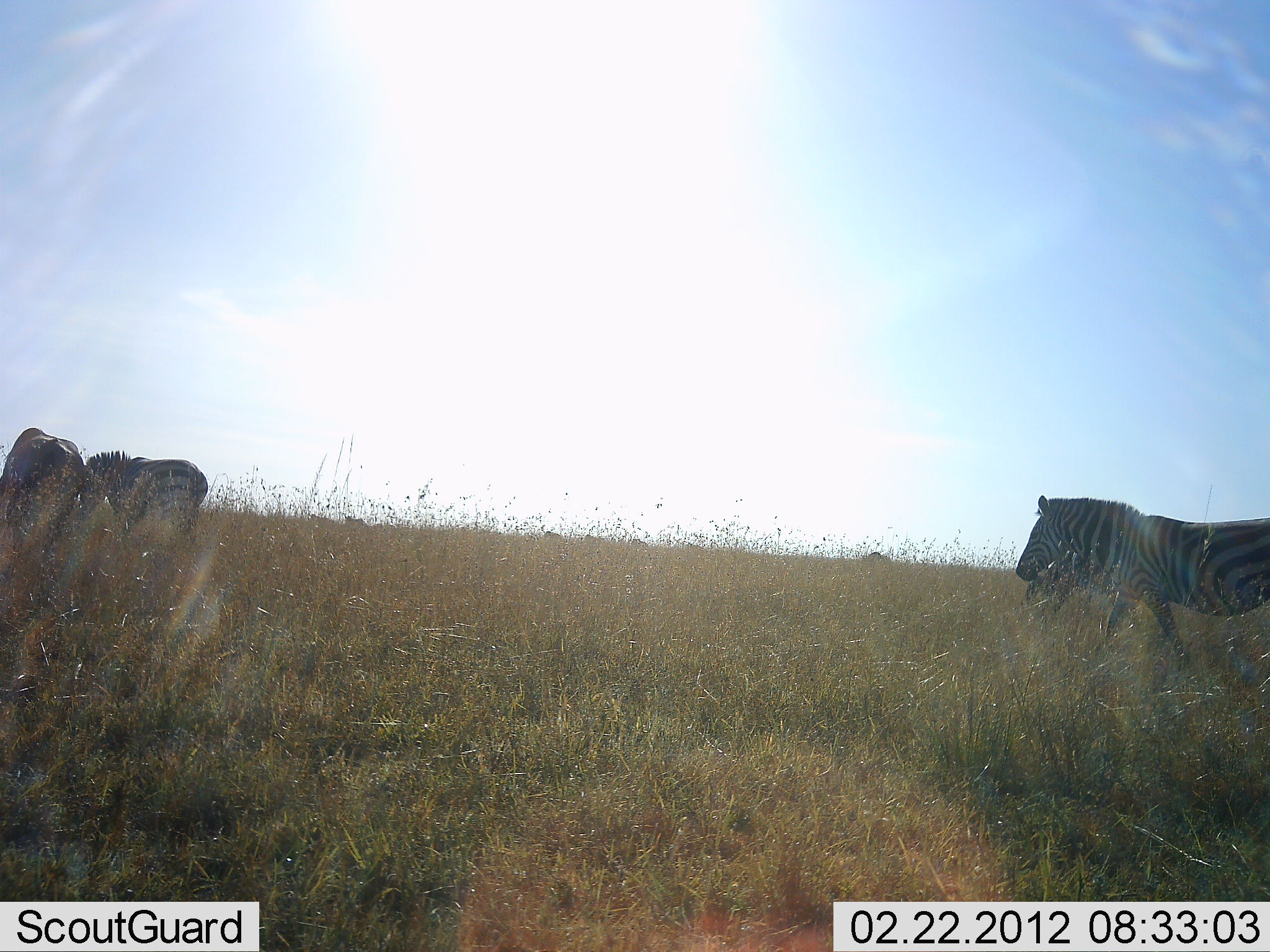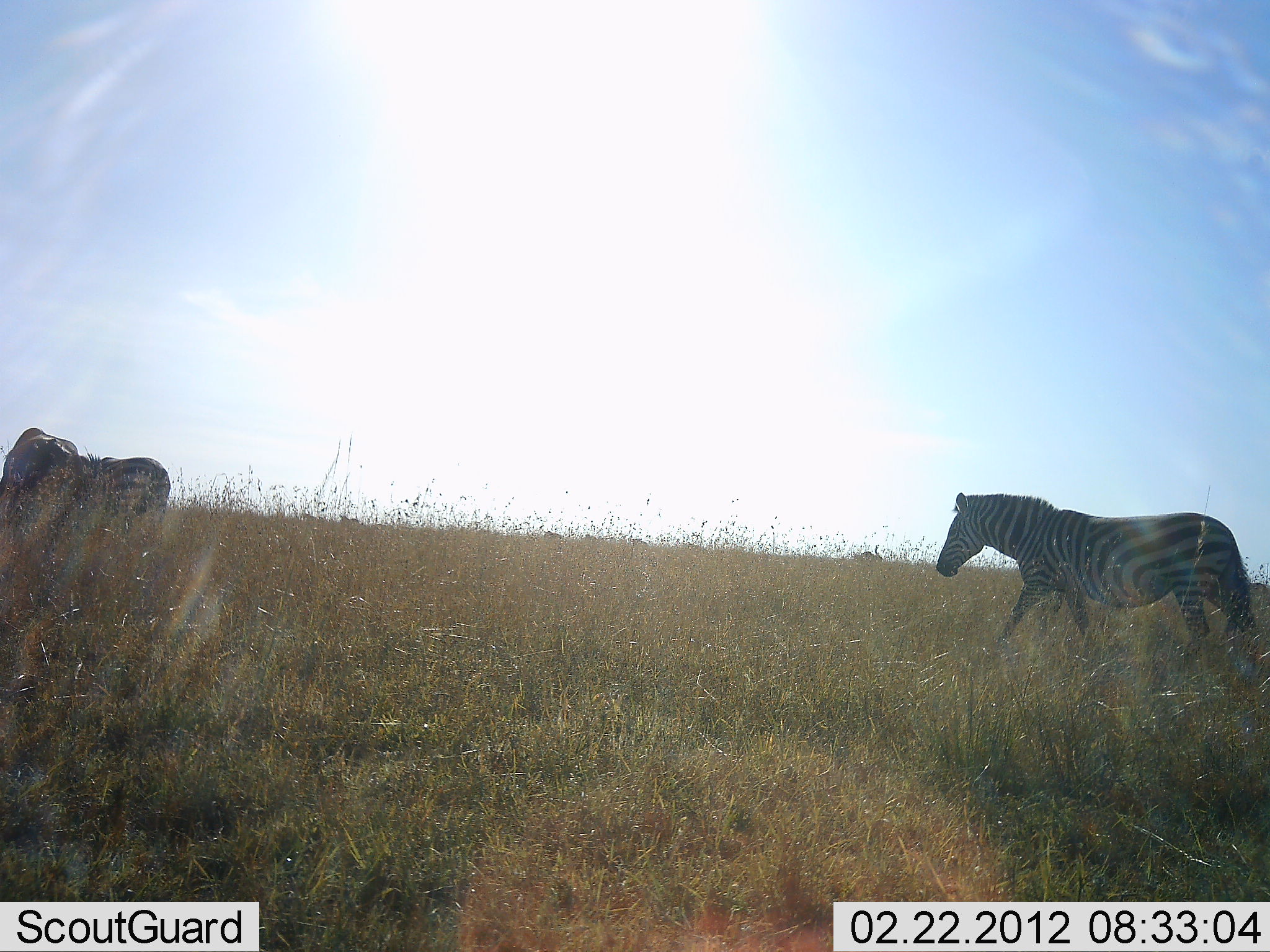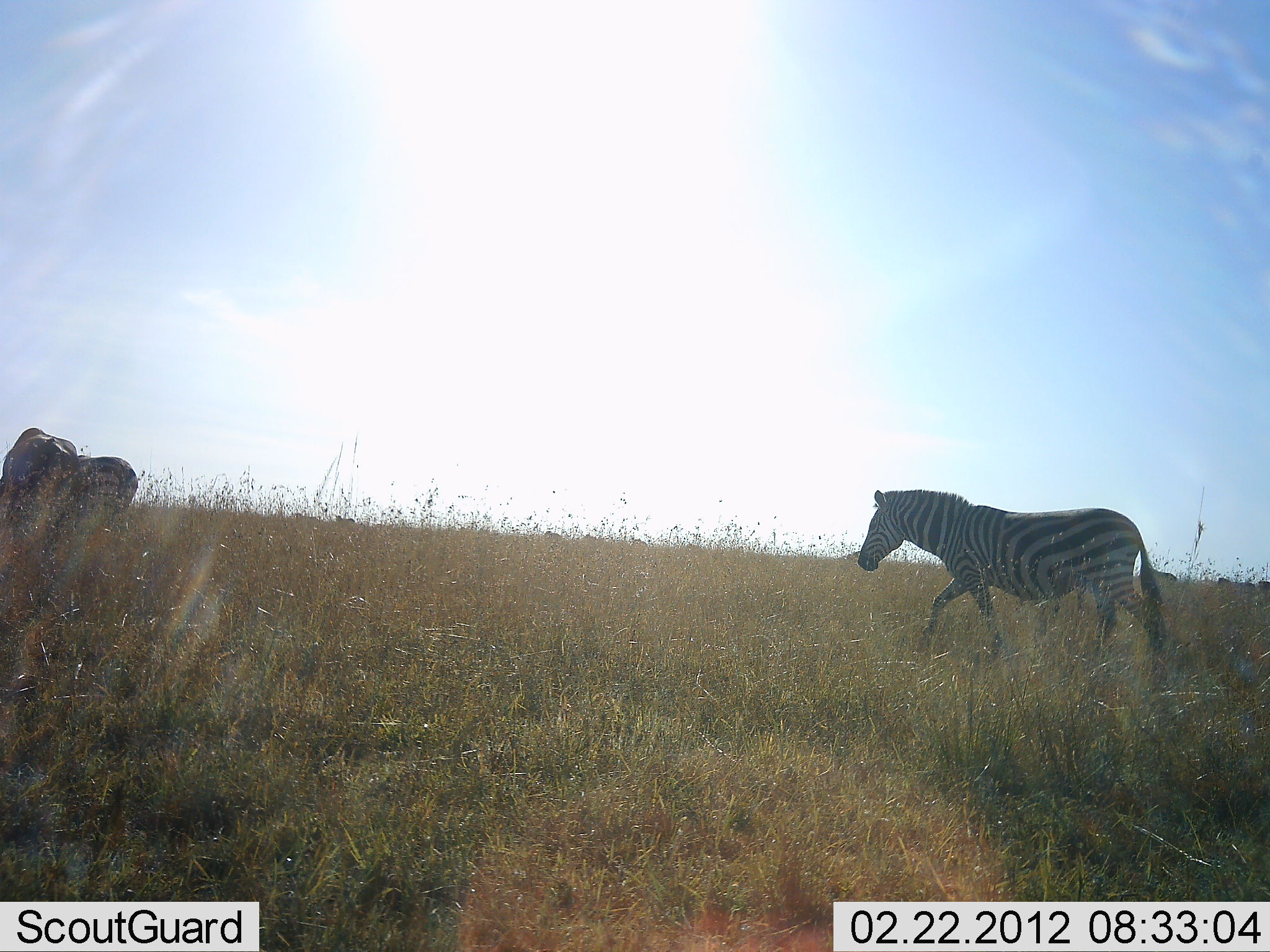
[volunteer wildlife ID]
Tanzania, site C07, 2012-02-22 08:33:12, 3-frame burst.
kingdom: Animalia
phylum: Chordata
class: Mammalia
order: Perissodactyla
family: Equidae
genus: Equus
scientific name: Equus quagga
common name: plains zebra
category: zebra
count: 2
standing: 11%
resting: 0%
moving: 100%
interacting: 5%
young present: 0%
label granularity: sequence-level